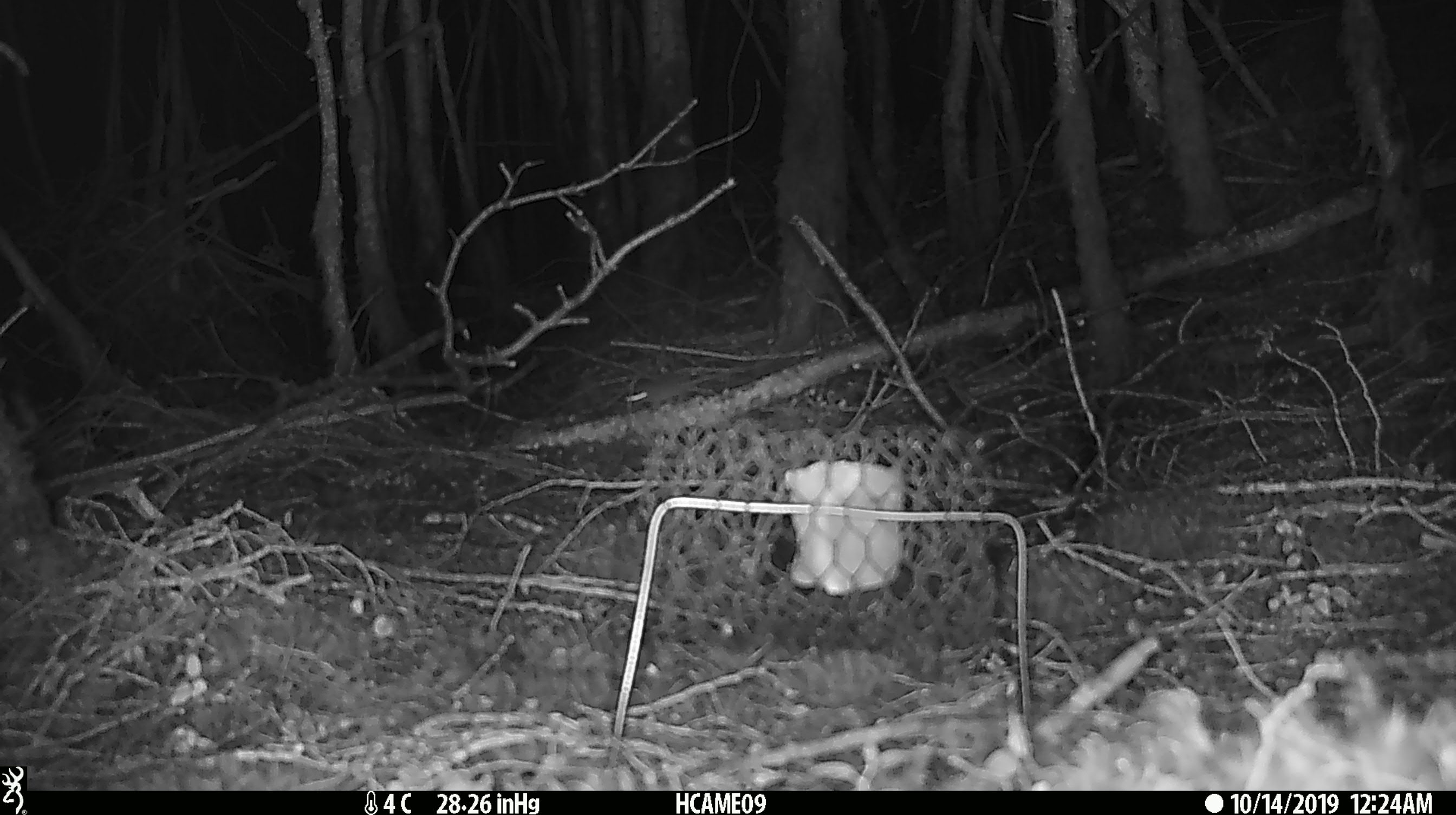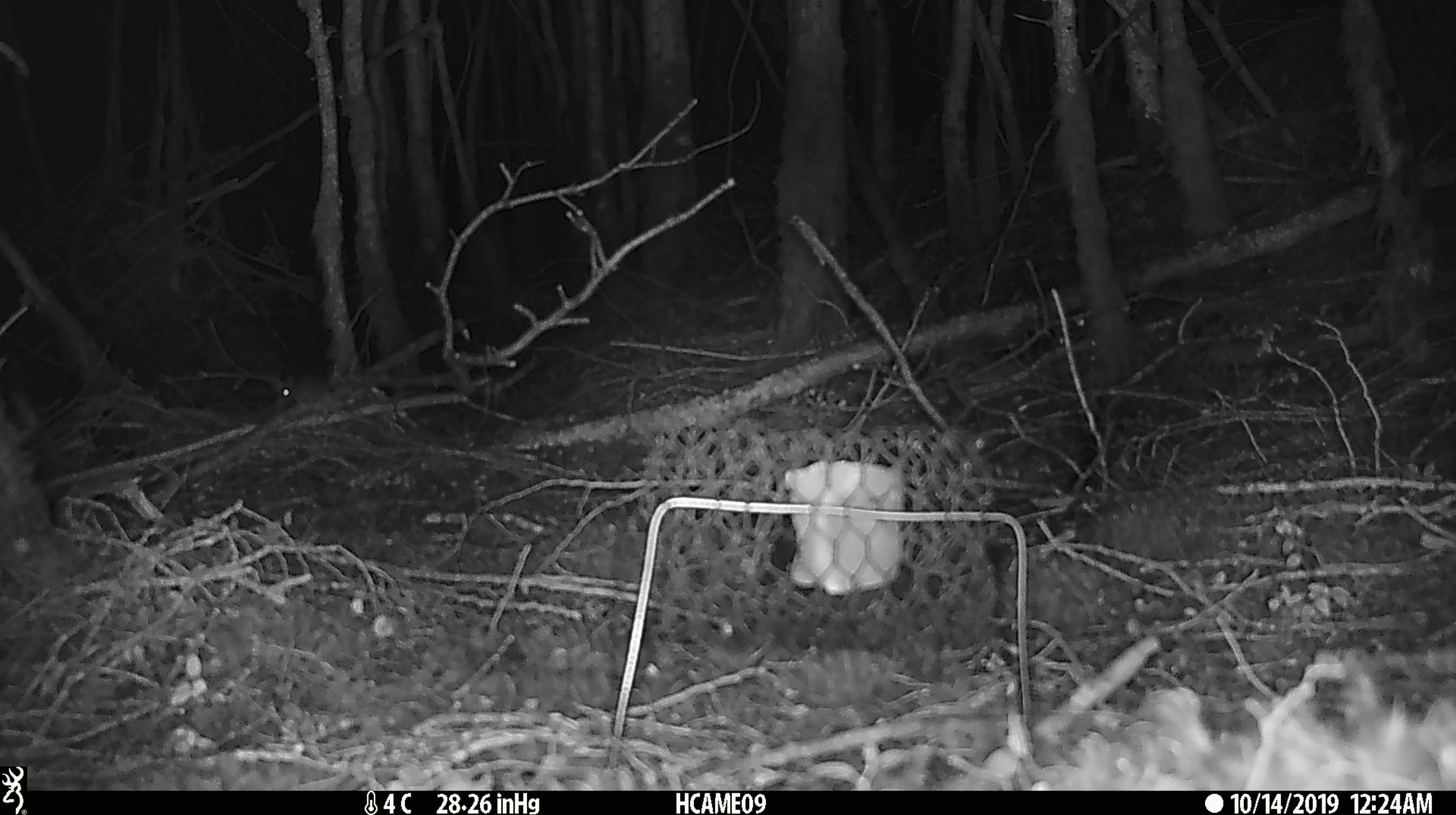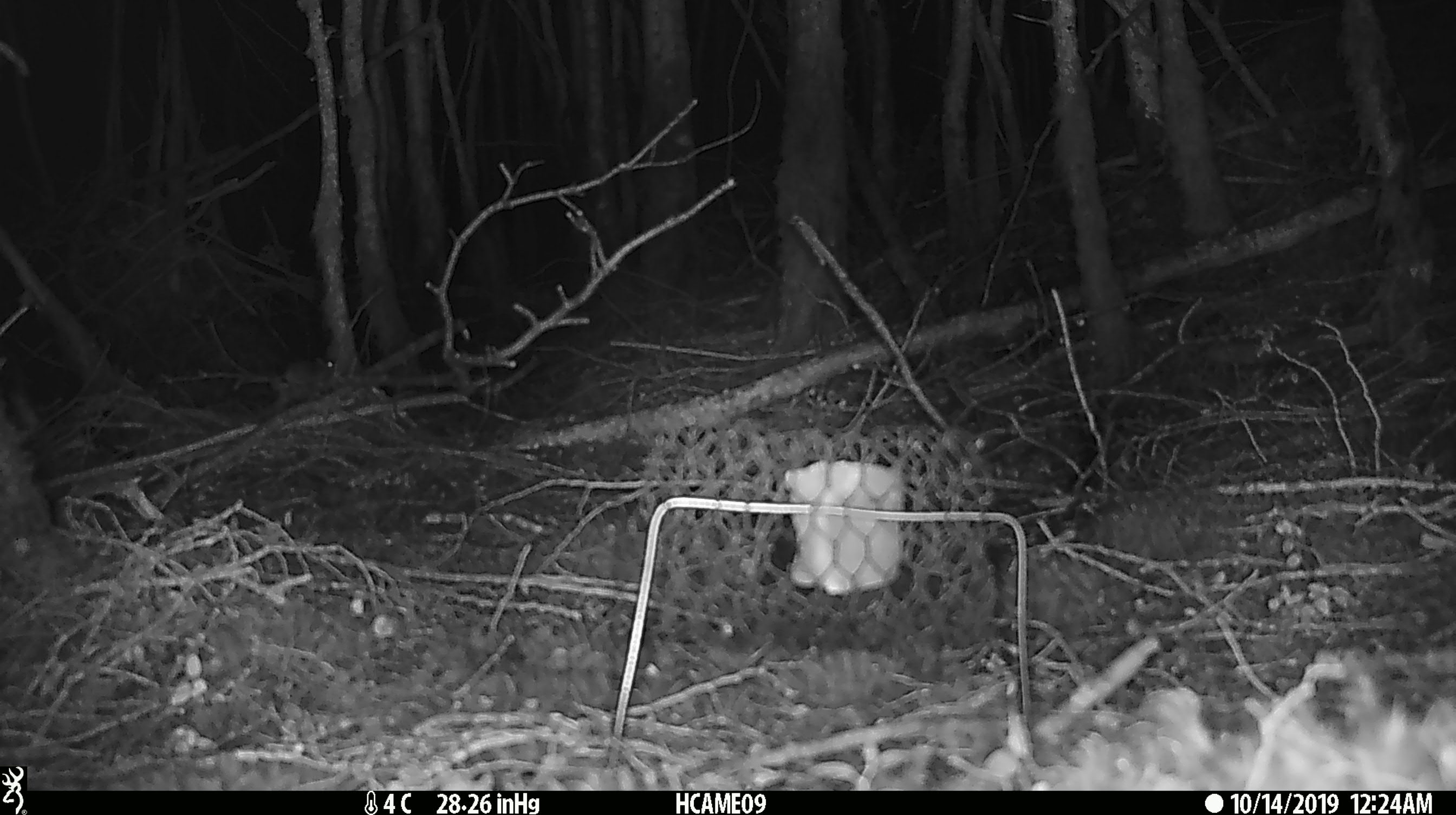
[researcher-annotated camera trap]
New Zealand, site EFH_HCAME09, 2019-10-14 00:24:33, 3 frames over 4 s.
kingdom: Animalia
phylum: Chordata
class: Mammalia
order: Rodentia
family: Muridae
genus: Mus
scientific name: Mus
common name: mouse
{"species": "mouse (Mus)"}